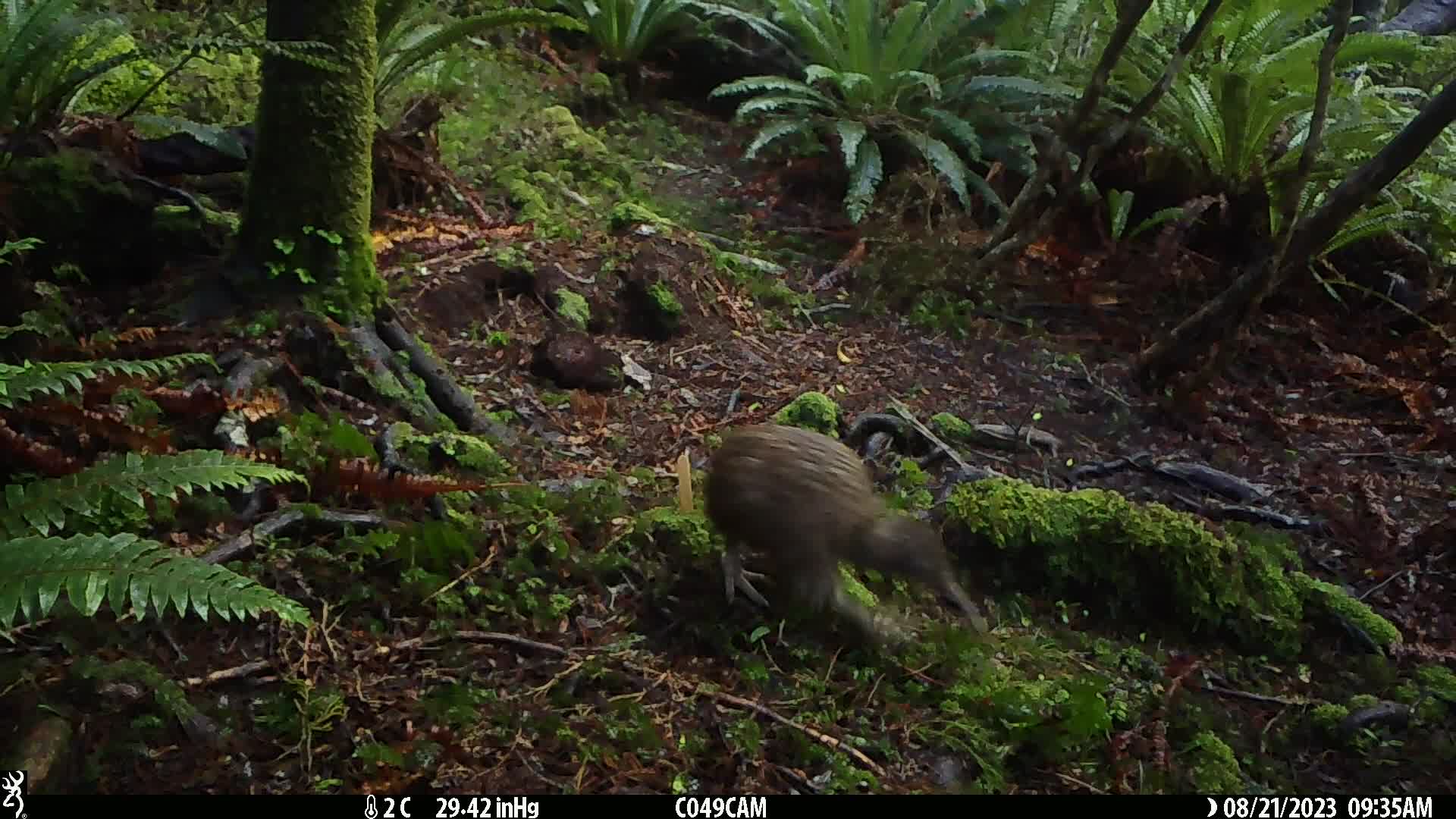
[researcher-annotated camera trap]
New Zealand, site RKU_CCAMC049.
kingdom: Animalia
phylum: Chordata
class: Aves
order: Apterygiformes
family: Apterygidae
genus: Apteryx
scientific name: Apteryx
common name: kiwi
Kiwi (Apteryx).